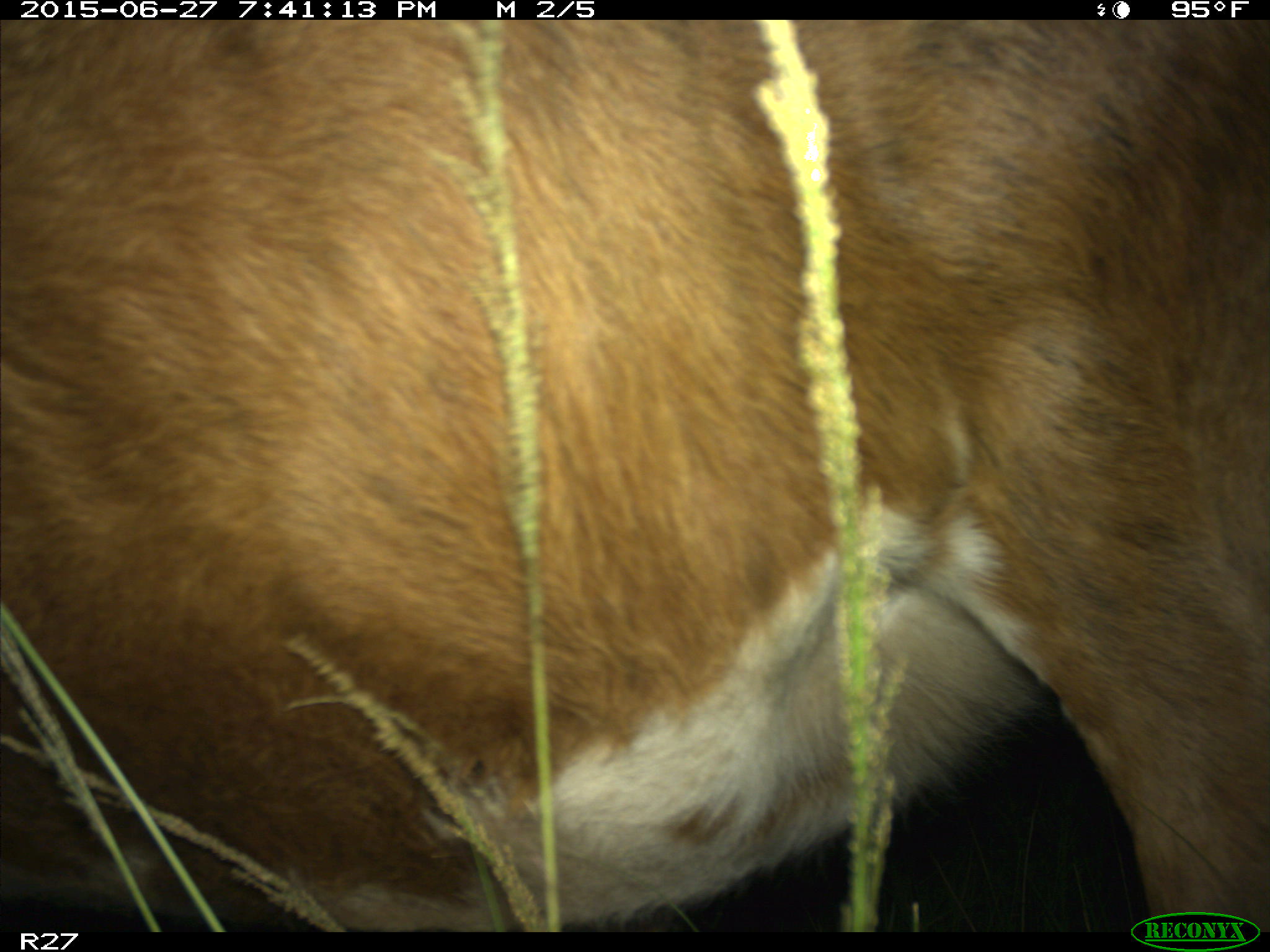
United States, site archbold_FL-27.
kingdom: Animalia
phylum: Chordata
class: Mammalia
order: Artiodactyla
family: Bovidae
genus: Bos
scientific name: Bos taurus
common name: domestic cow